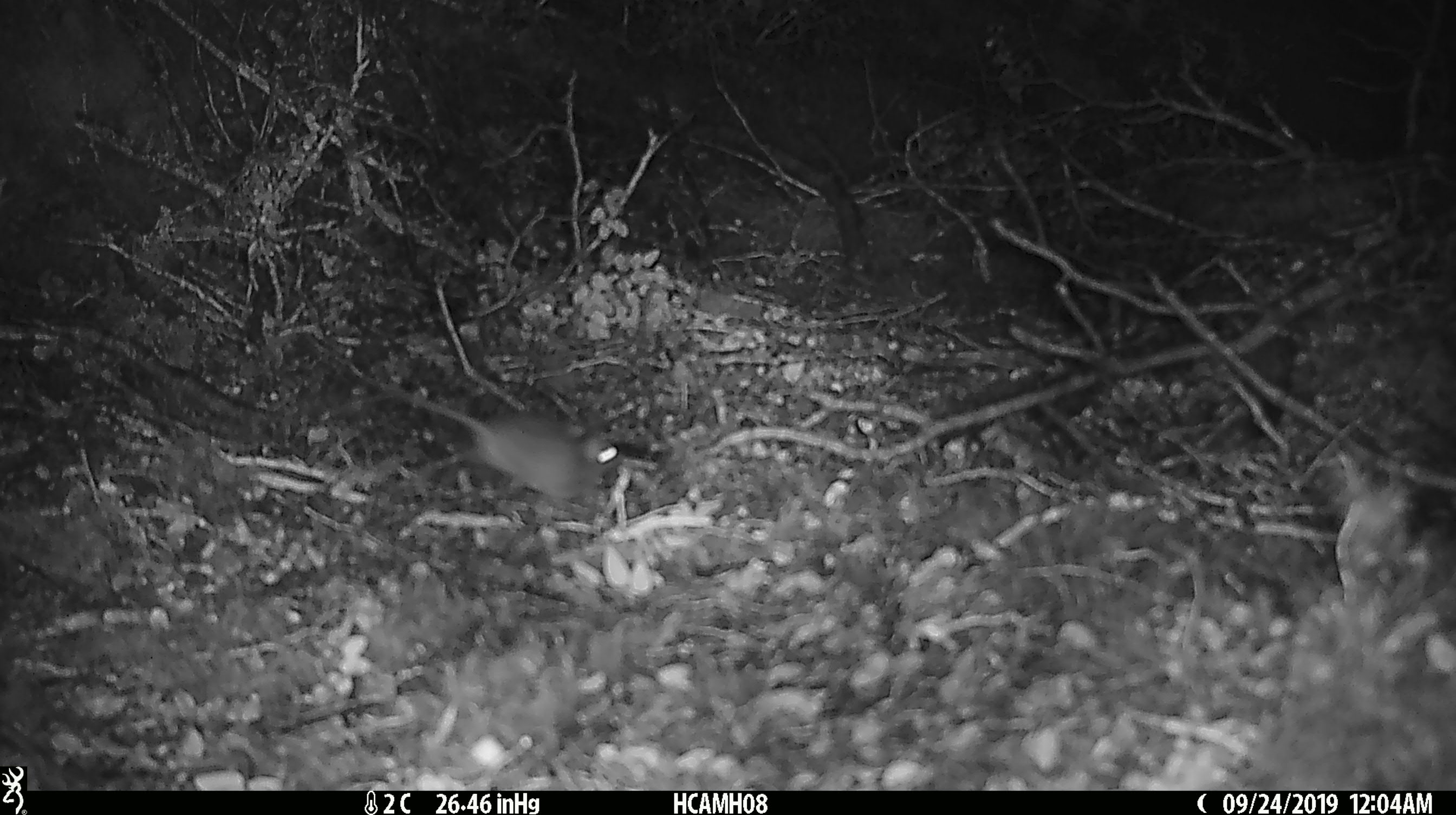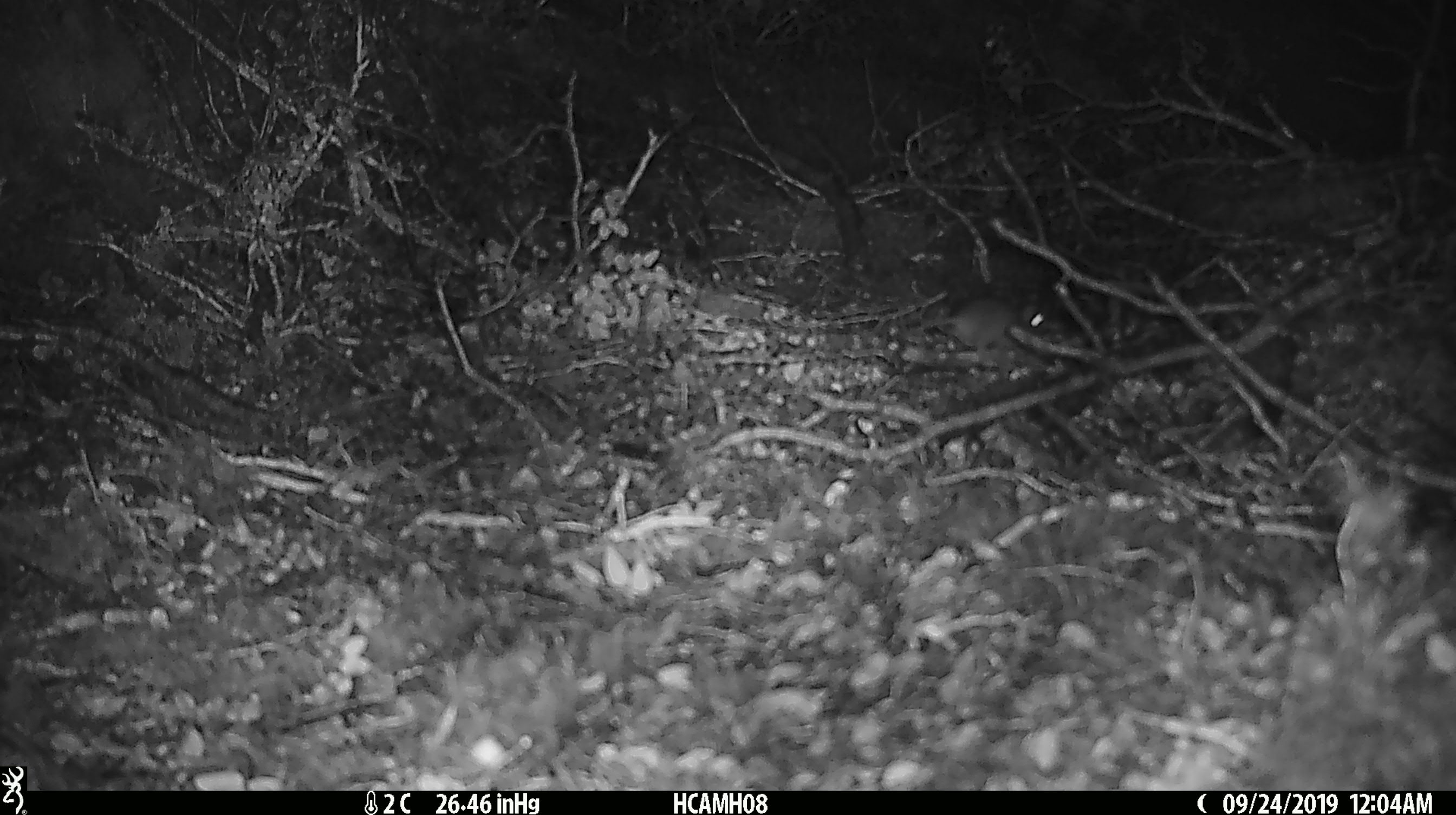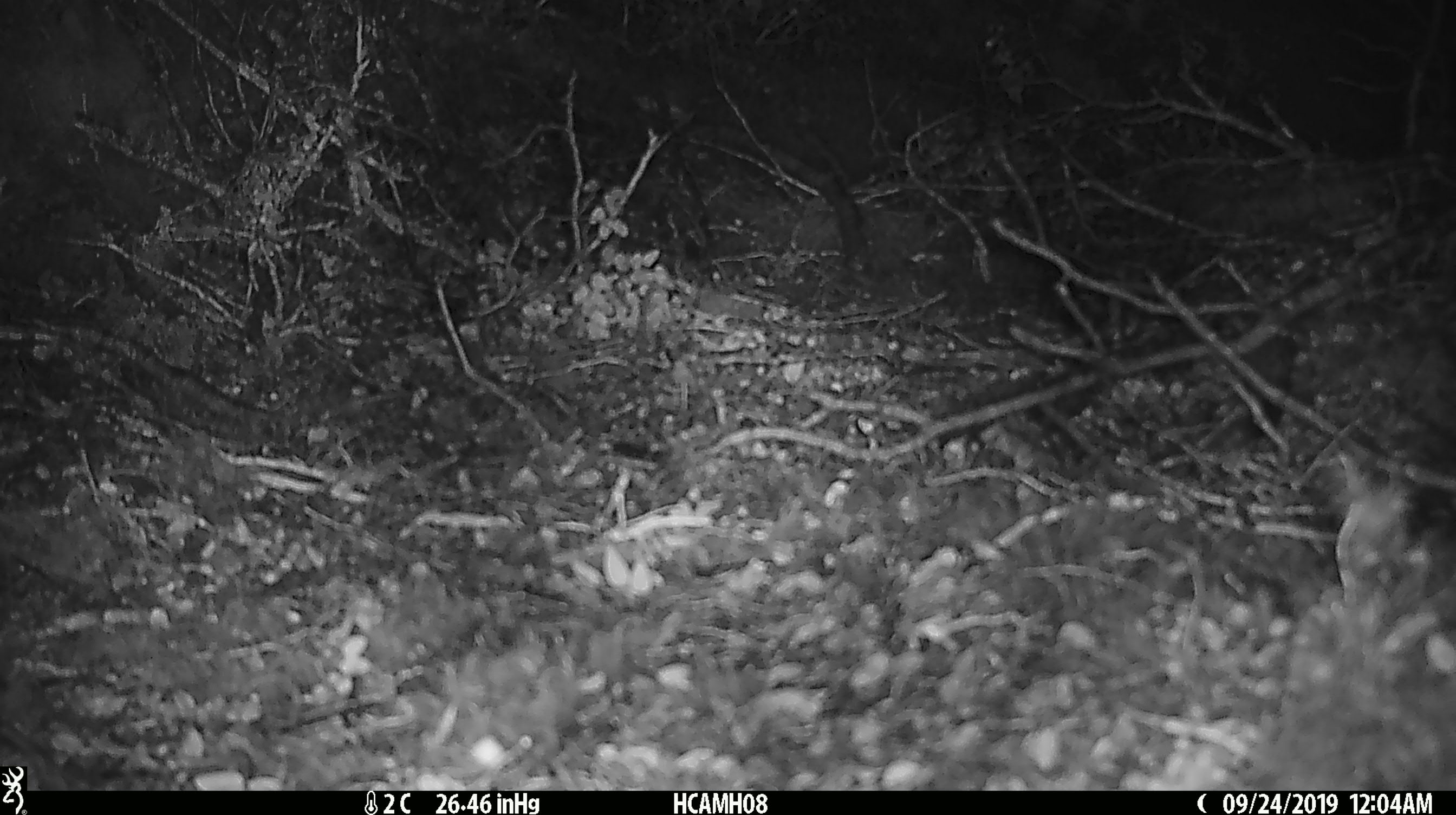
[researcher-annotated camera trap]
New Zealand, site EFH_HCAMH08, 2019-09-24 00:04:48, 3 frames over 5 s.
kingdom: Animalia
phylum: Chordata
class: Mammalia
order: Rodentia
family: Muridae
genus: Mus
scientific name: Mus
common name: mouse